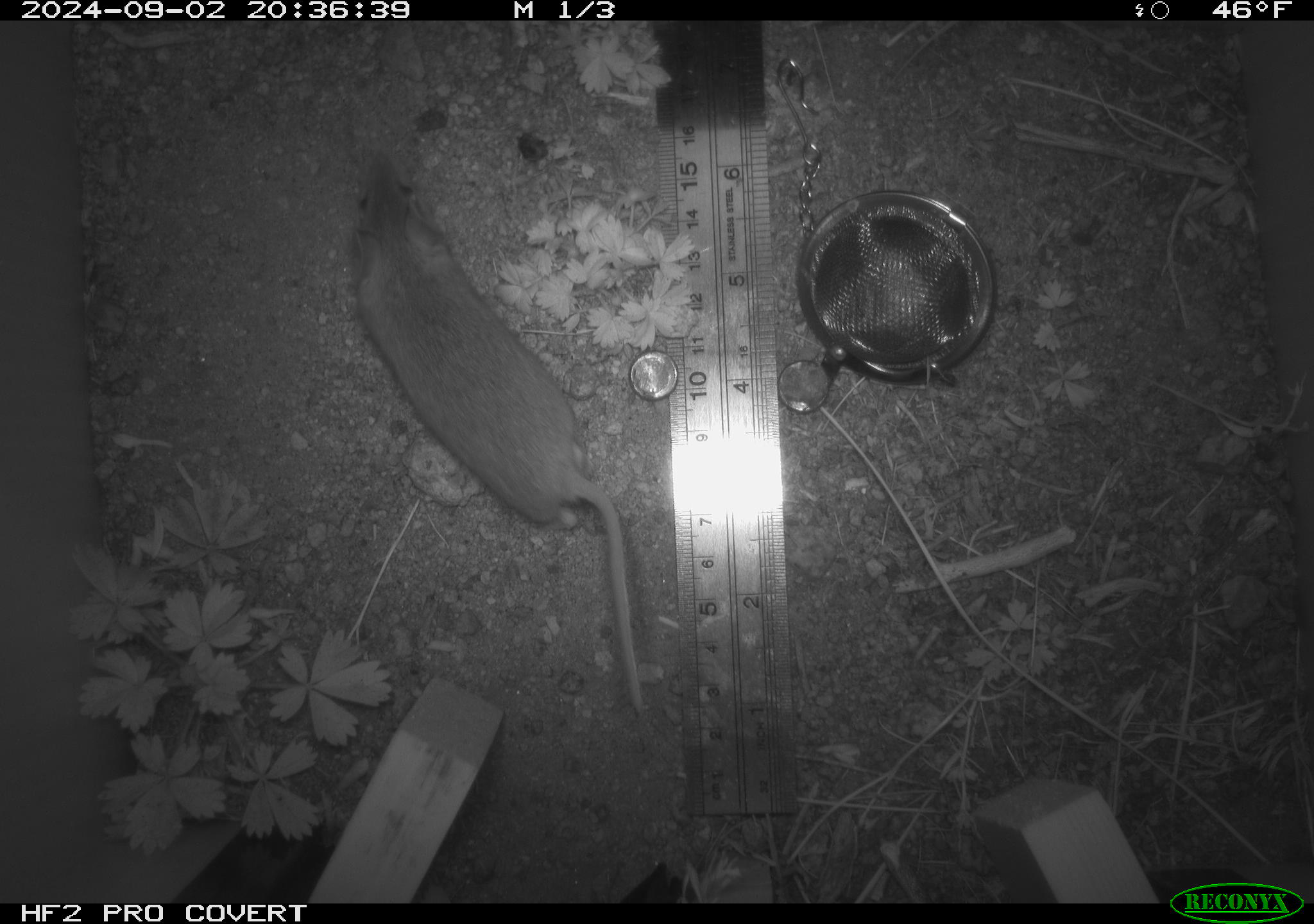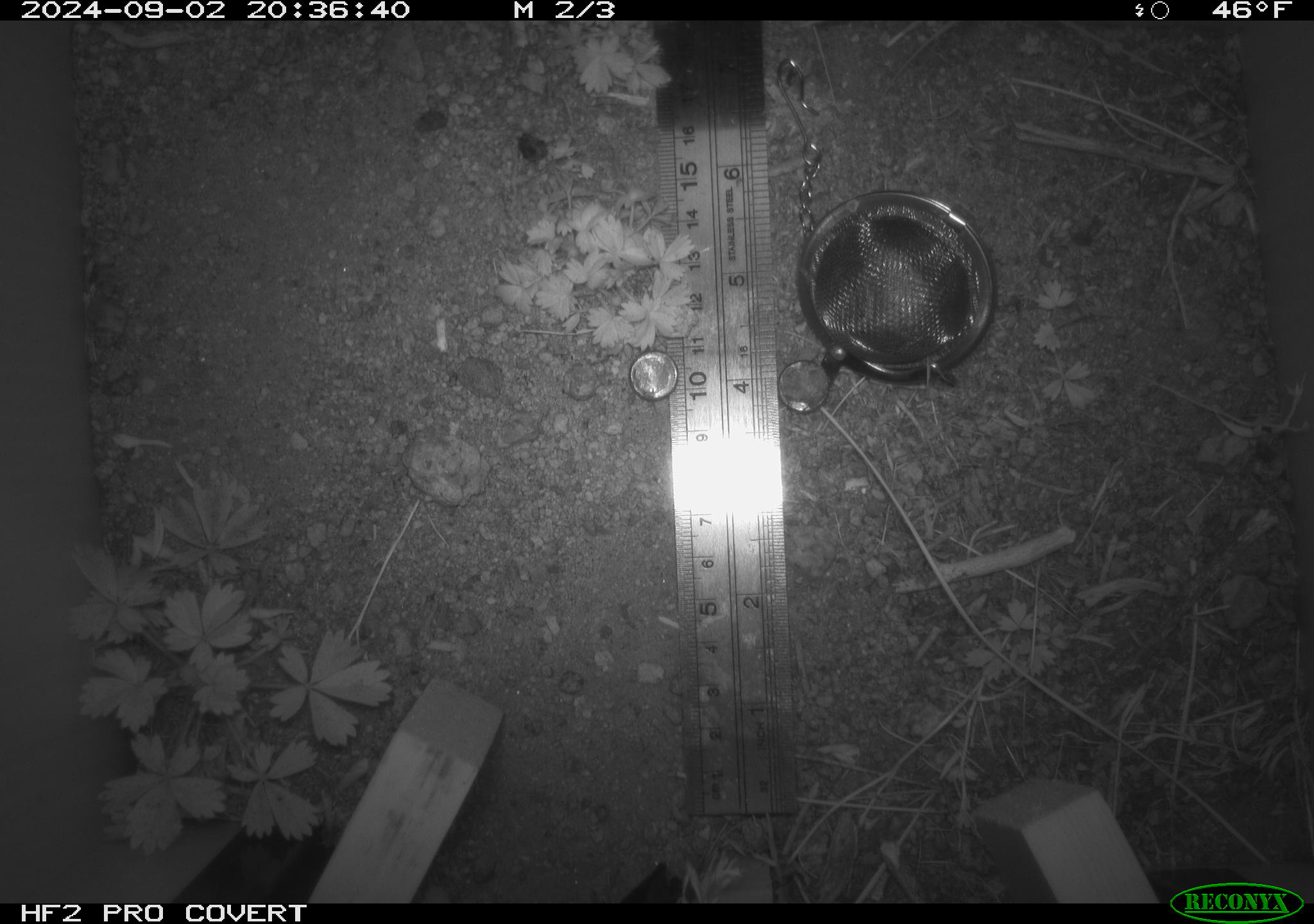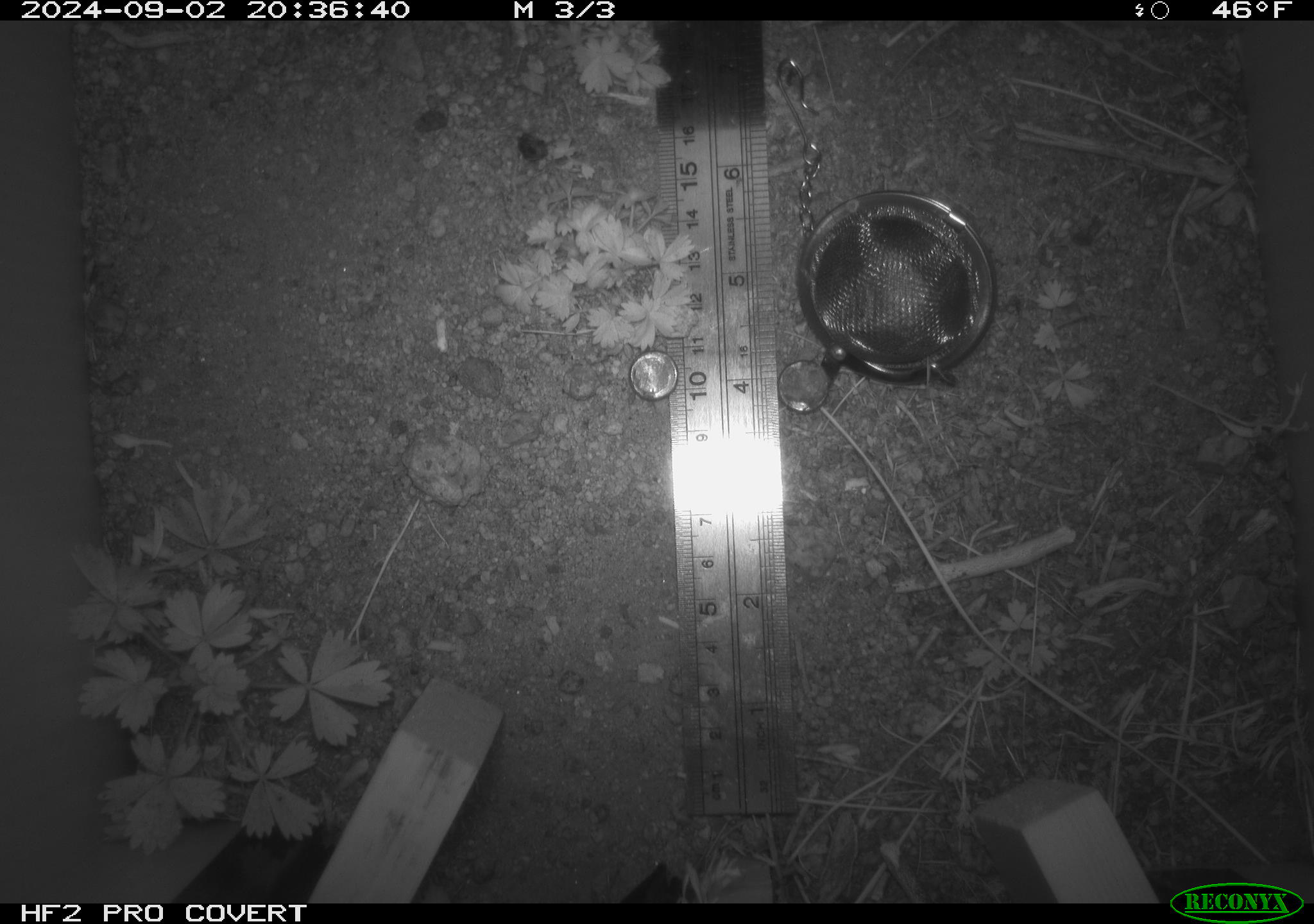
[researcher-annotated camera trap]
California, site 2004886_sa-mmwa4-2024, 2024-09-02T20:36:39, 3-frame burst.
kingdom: Animalia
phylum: Chordata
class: Mammalia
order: Rodentia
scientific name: Rodentia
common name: mouse species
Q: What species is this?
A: Mouse species (Rodentia).